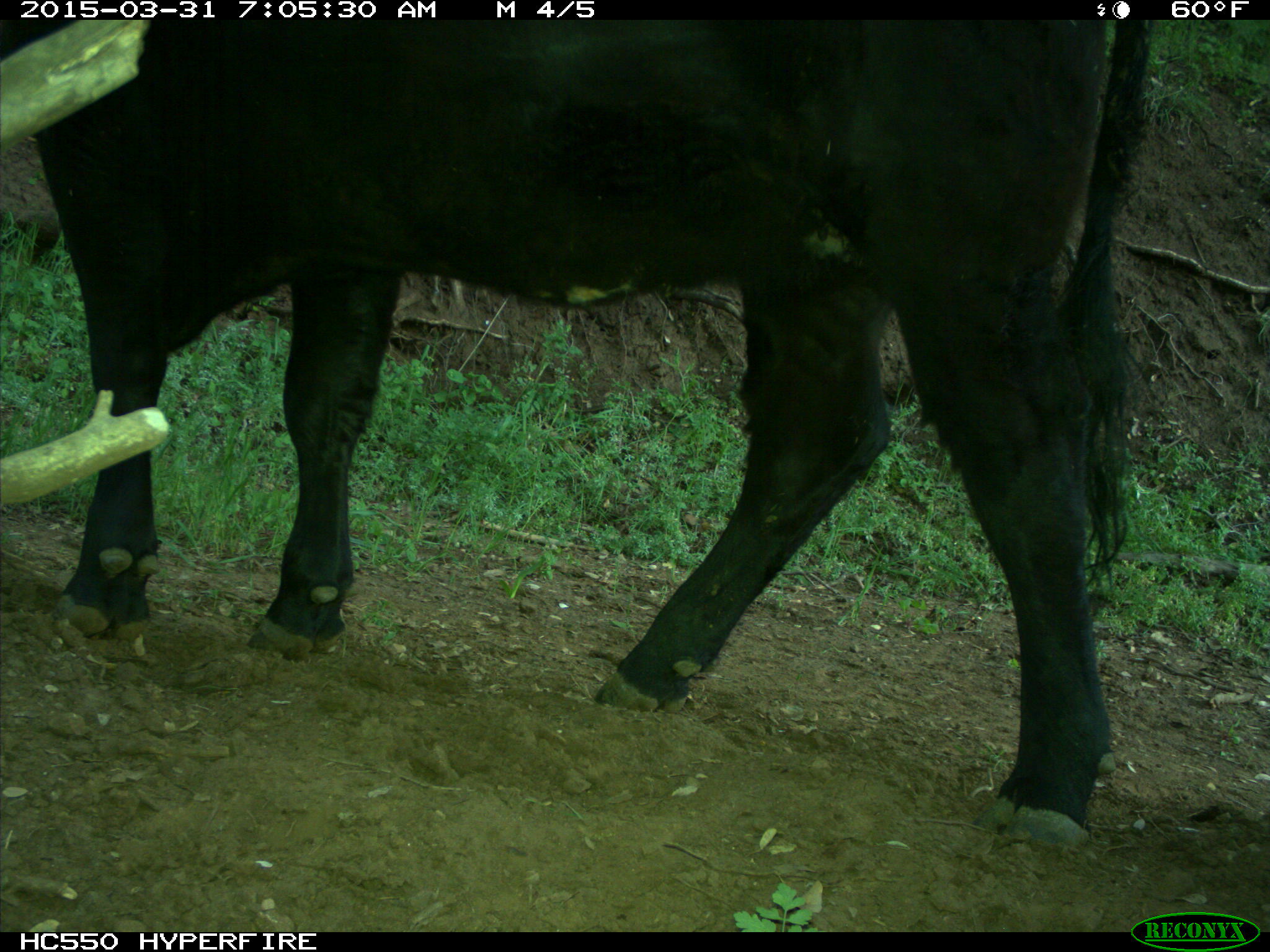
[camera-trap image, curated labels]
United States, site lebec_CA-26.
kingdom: Animalia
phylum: Chordata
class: Mammalia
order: Artiodactyla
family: Bovidae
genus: Bos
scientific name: Bos taurus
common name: domestic cow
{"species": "Bos taurus (domestic cow)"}